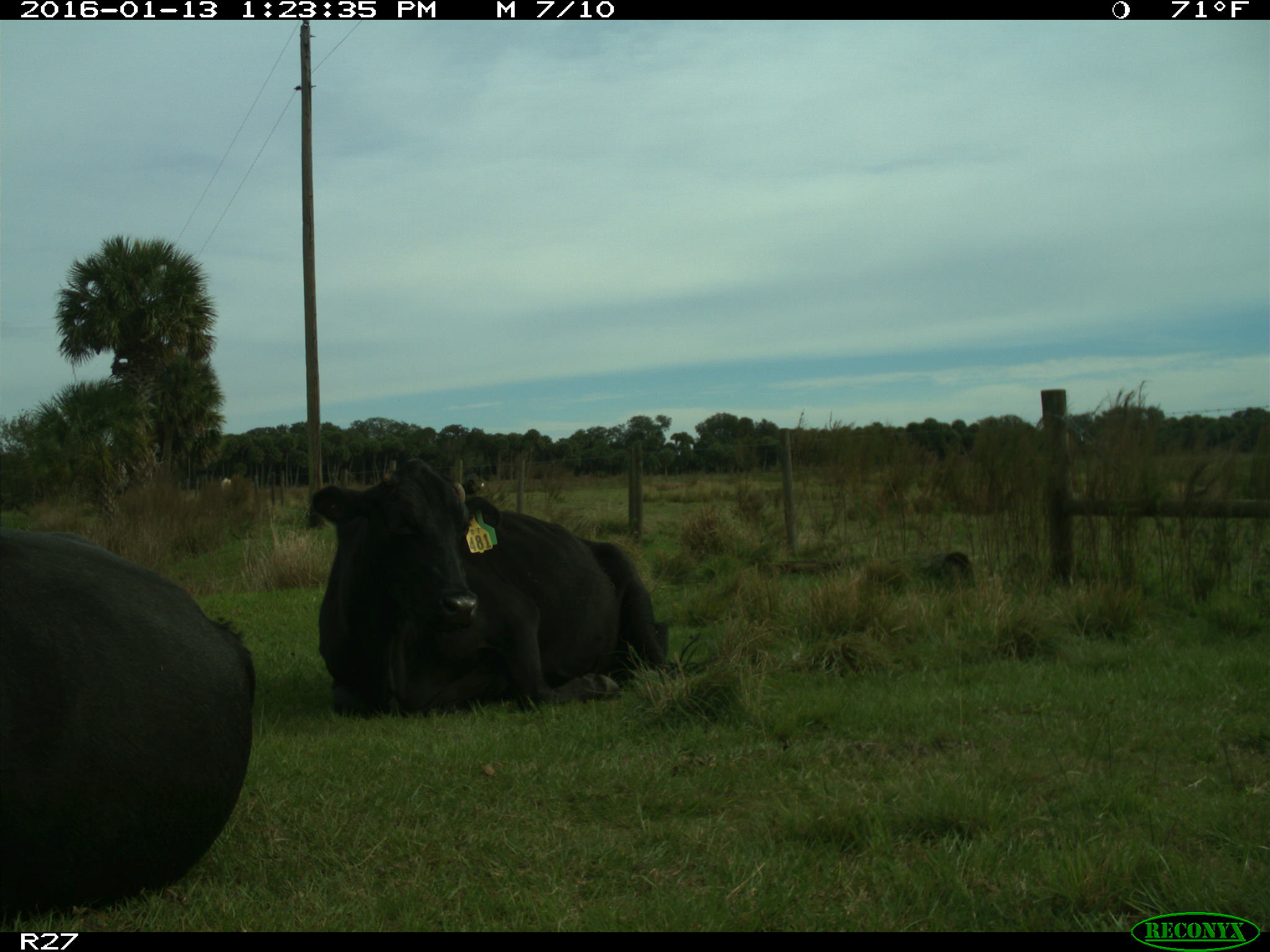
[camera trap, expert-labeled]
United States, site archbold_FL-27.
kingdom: Animalia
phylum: Chordata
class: Mammalia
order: Artiodactyla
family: Bovidae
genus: Bos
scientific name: Bos taurus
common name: domestic cow